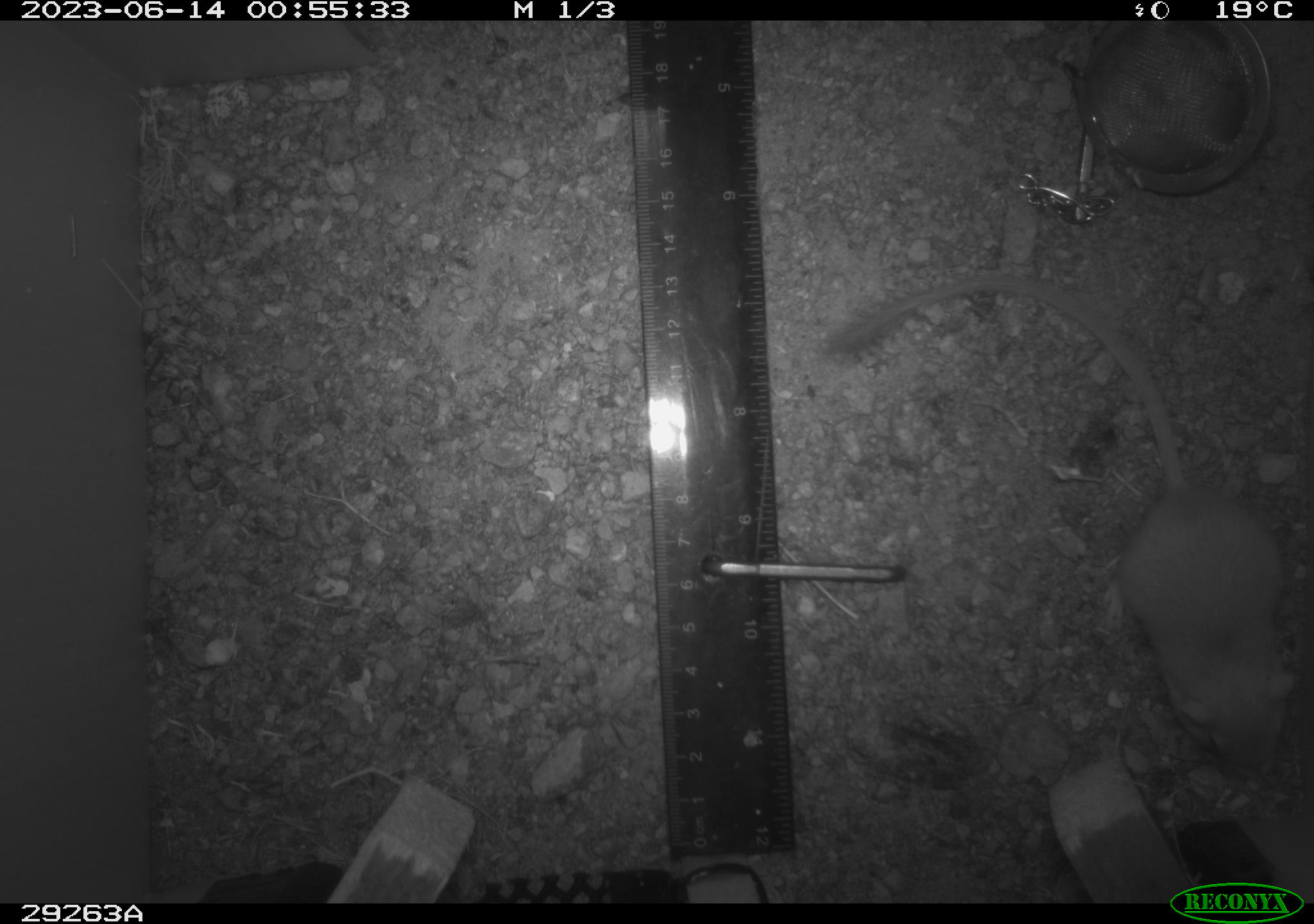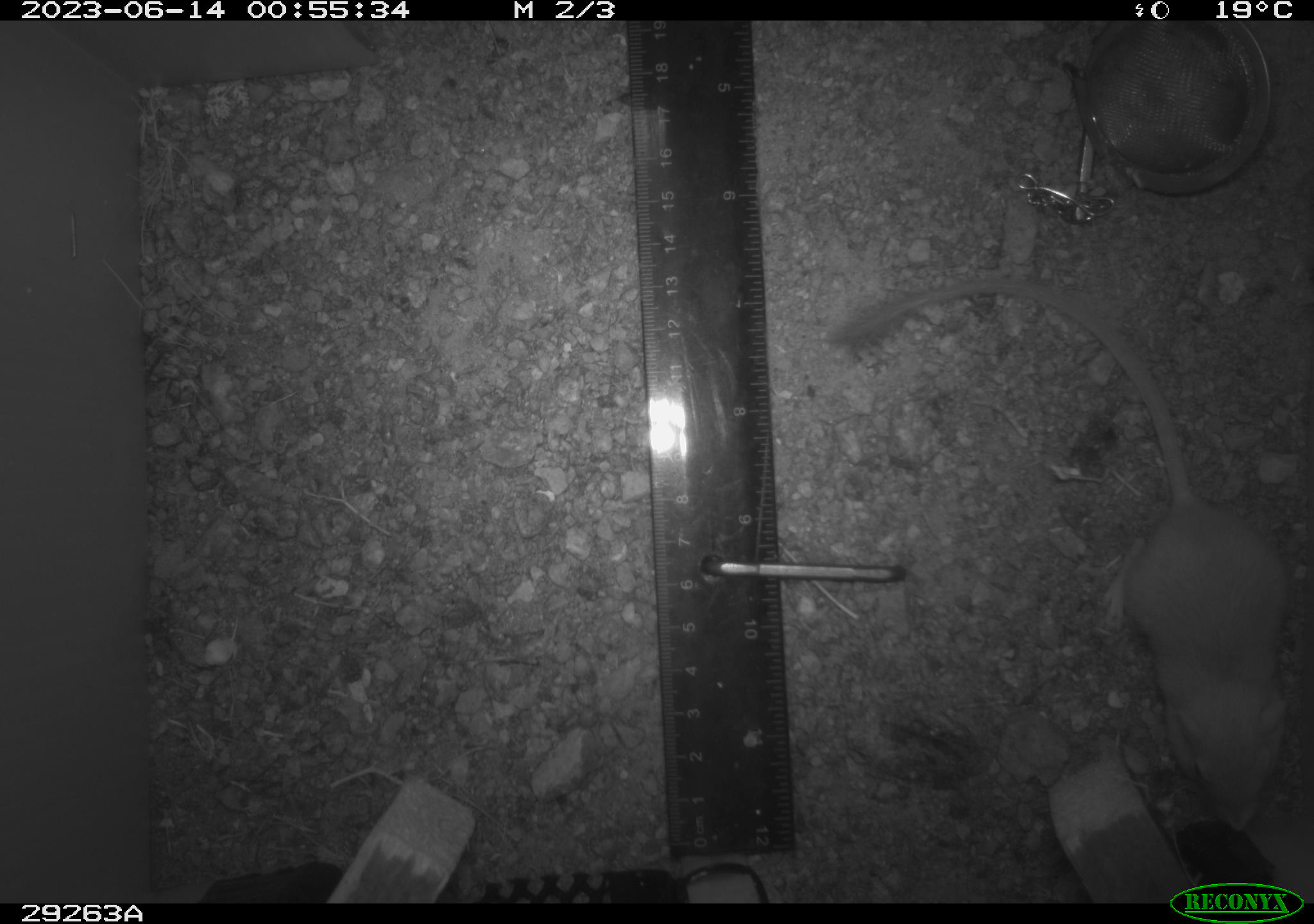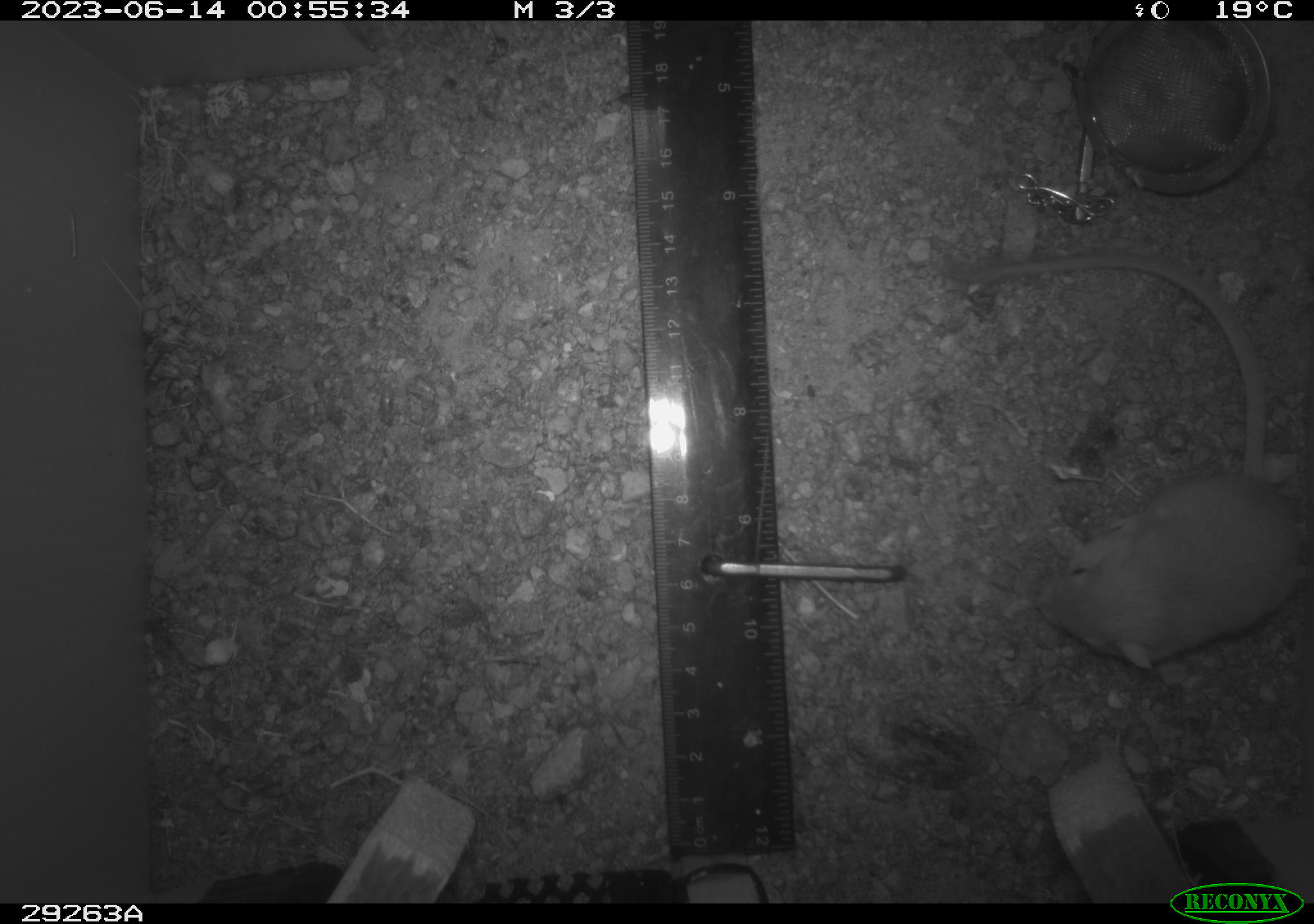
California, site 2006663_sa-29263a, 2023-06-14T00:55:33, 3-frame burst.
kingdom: Animalia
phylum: Chordata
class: Mammalia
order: Rodentia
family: Heteromyidae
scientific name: Heteromyidae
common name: kangaroo rats and pocket mice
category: heteromyidae family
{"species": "heteromyidae family (kangaroo rats and pocket mice) (Heteromyidae)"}